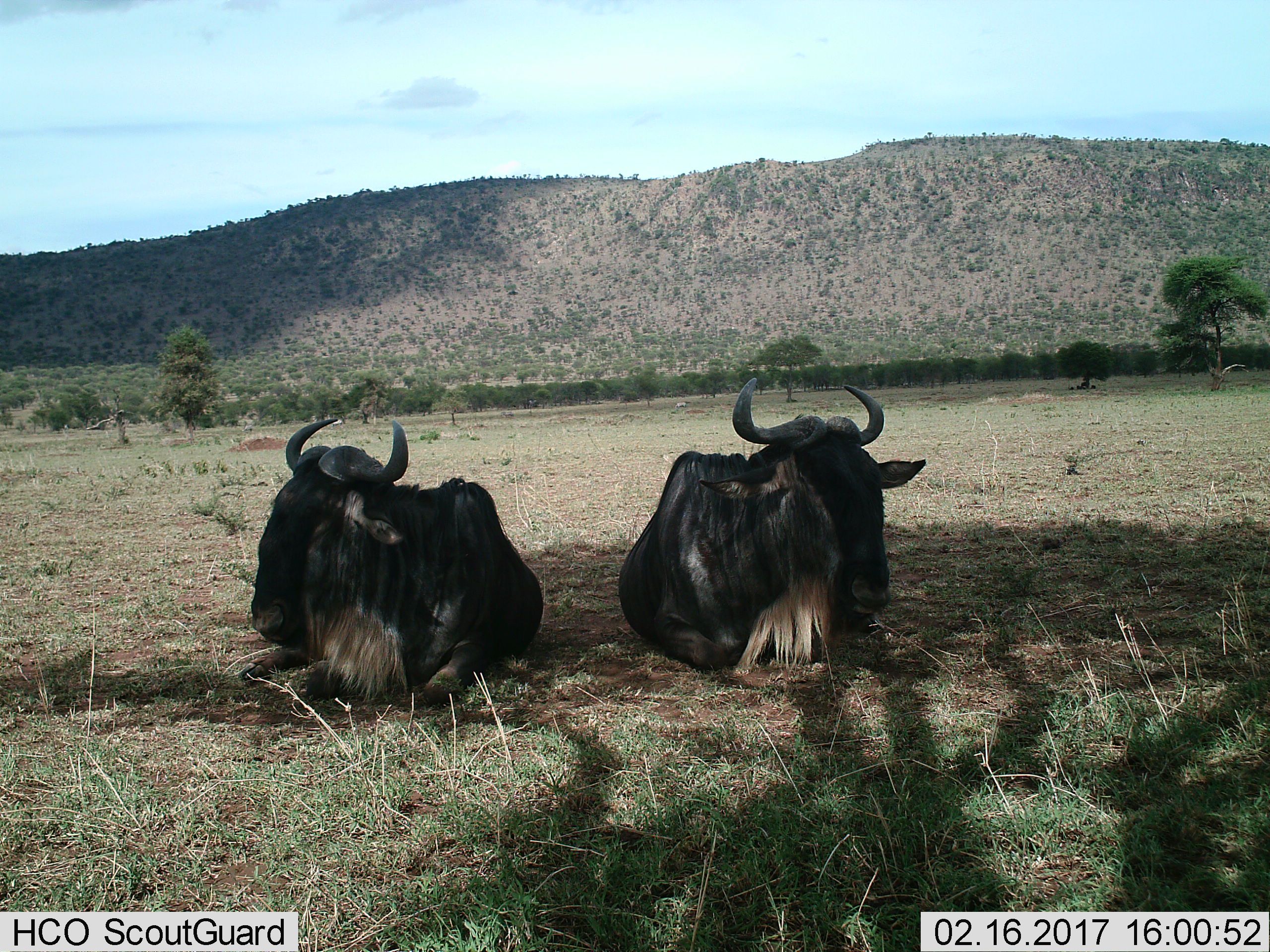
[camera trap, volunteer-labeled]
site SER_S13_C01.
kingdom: Animalia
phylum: Chordata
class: Mammalia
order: Artiodactyla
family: Bovidae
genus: Connochaetes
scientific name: Connochaetes taurinus taurinus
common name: blue wildebeest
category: wildebeestblue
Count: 2.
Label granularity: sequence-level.